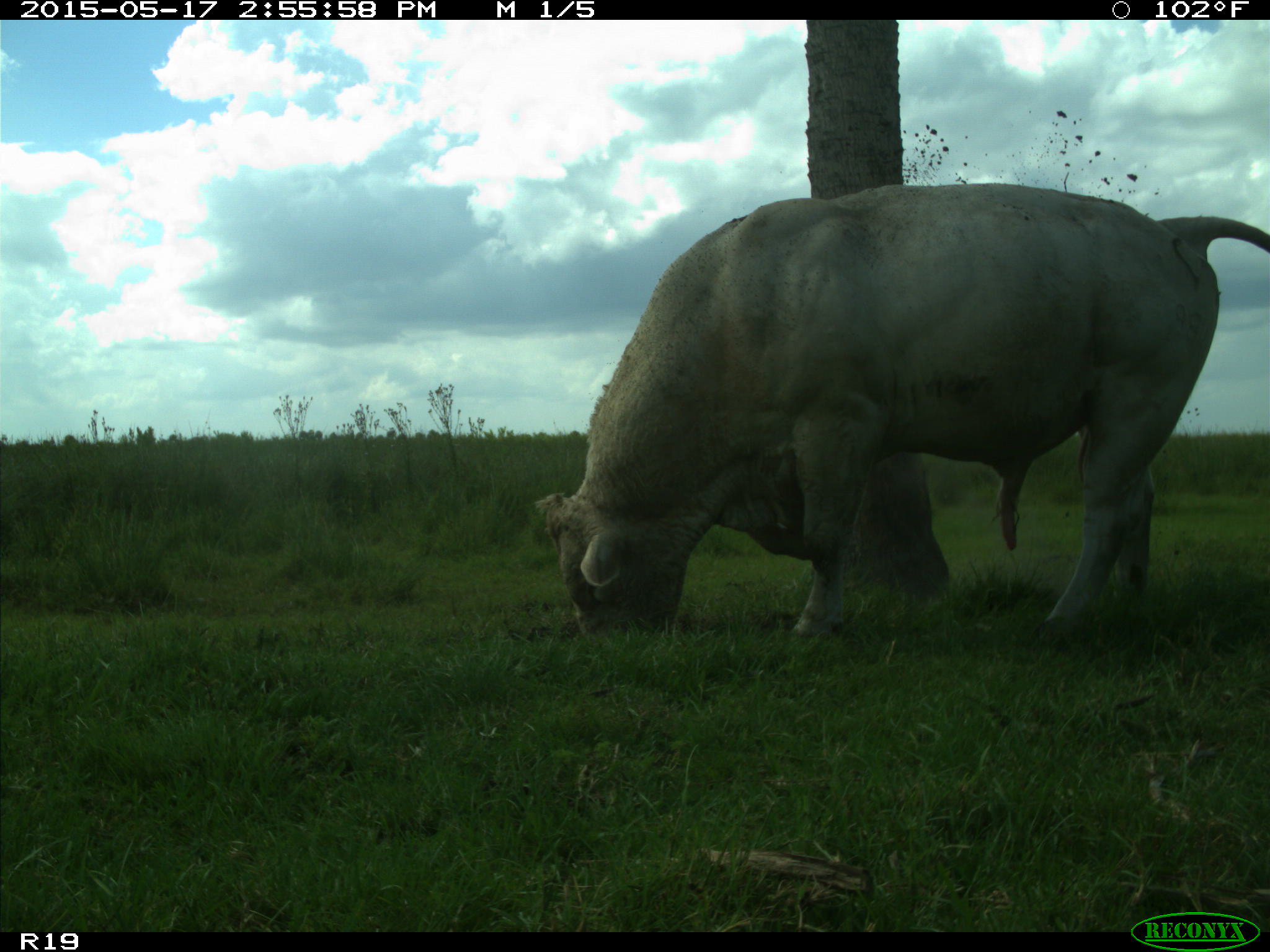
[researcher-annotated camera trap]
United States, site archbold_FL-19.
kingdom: Animalia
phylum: Chordata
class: Mammalia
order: Artiodactyla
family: Bovidae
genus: Bos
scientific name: Bos taurus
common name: domestic cow